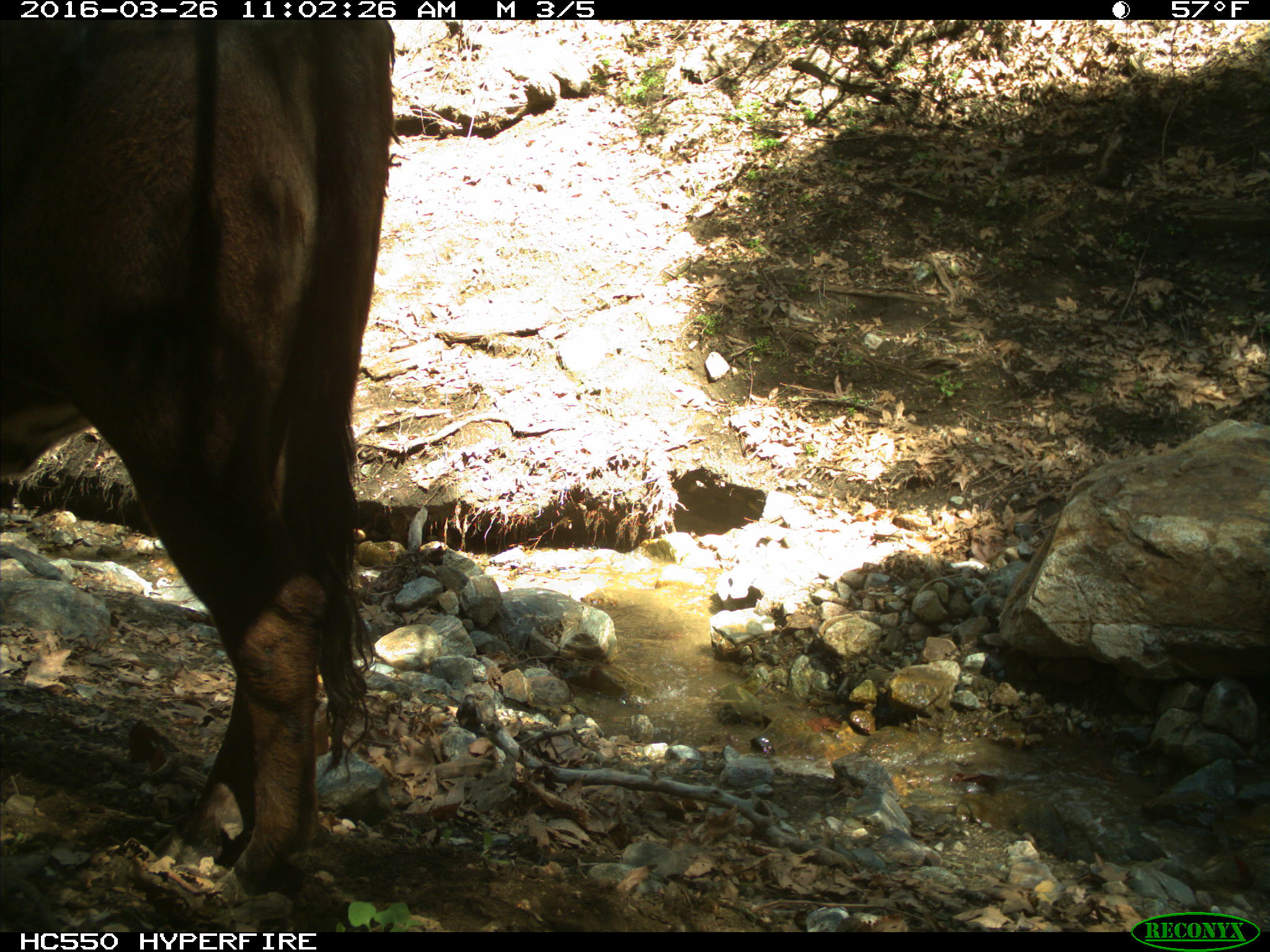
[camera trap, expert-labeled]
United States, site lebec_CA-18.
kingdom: Animalia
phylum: Chordata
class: Mammalia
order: Artiodactyla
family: Bovidae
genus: Bos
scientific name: Bos taurus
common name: domestic cow